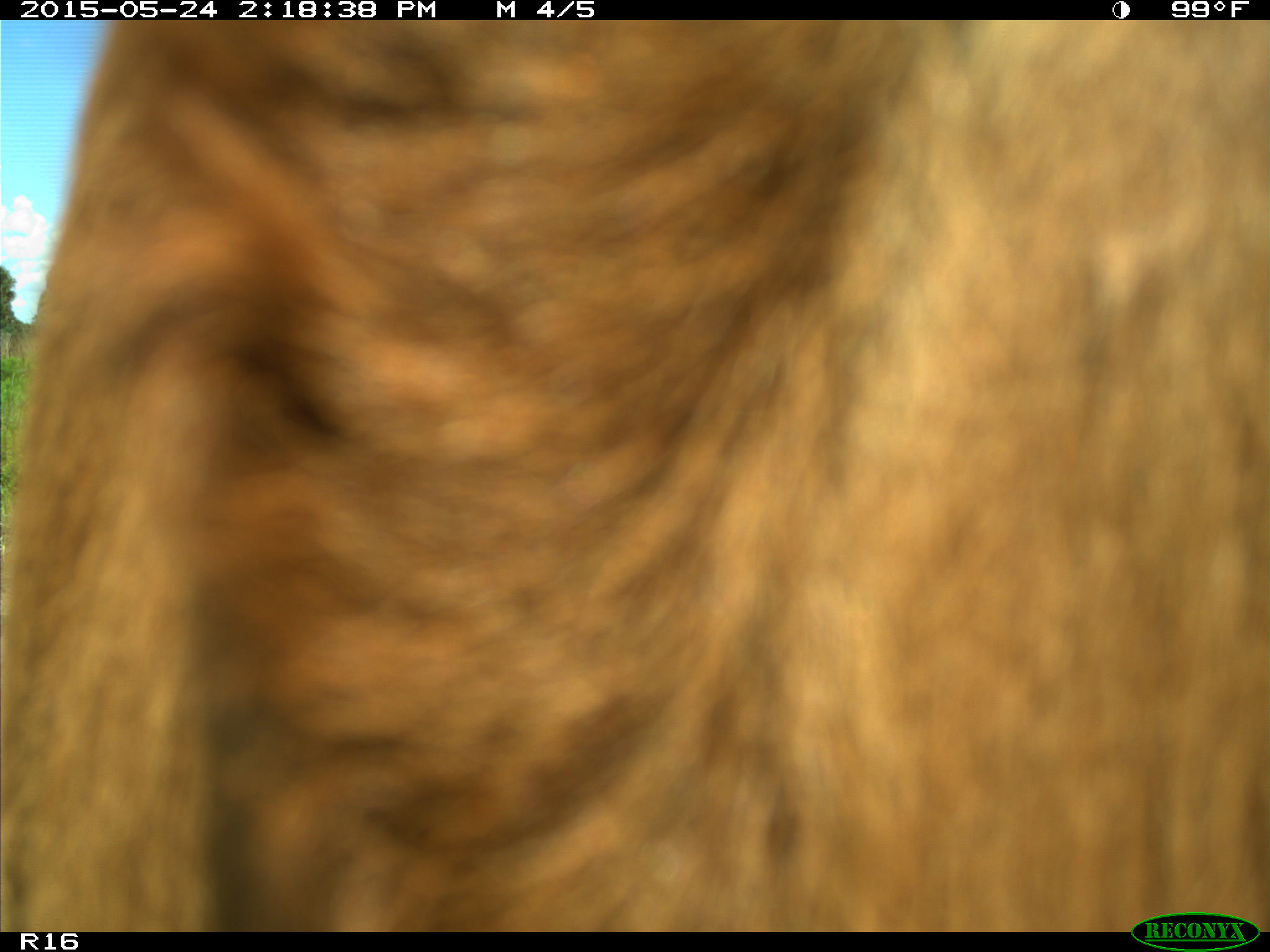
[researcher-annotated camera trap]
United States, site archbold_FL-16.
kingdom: Animalia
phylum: Chordata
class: Mammalia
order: Artiodactyla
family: Bovidae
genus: Bos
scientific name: Bos taurus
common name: domestic cow